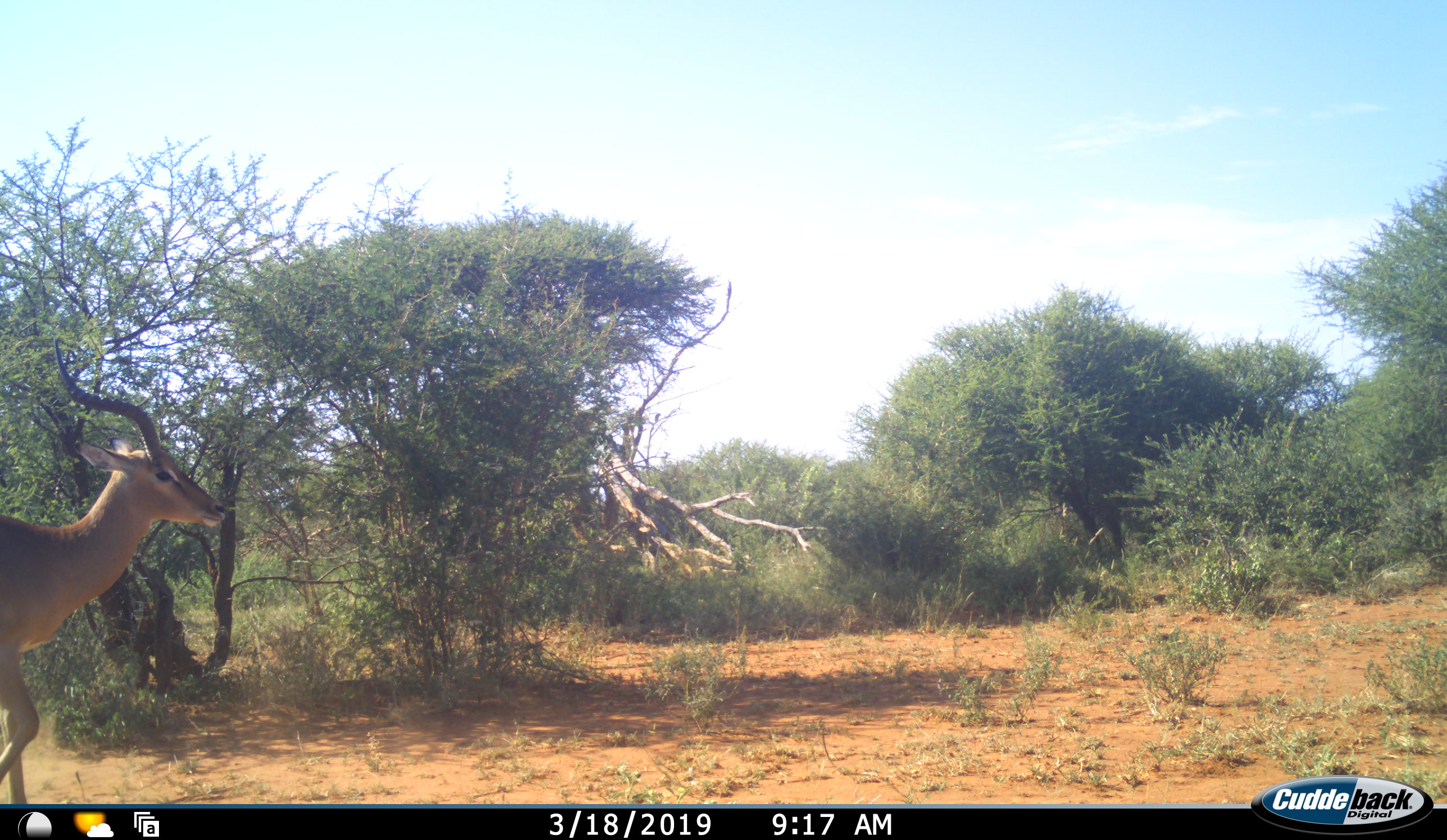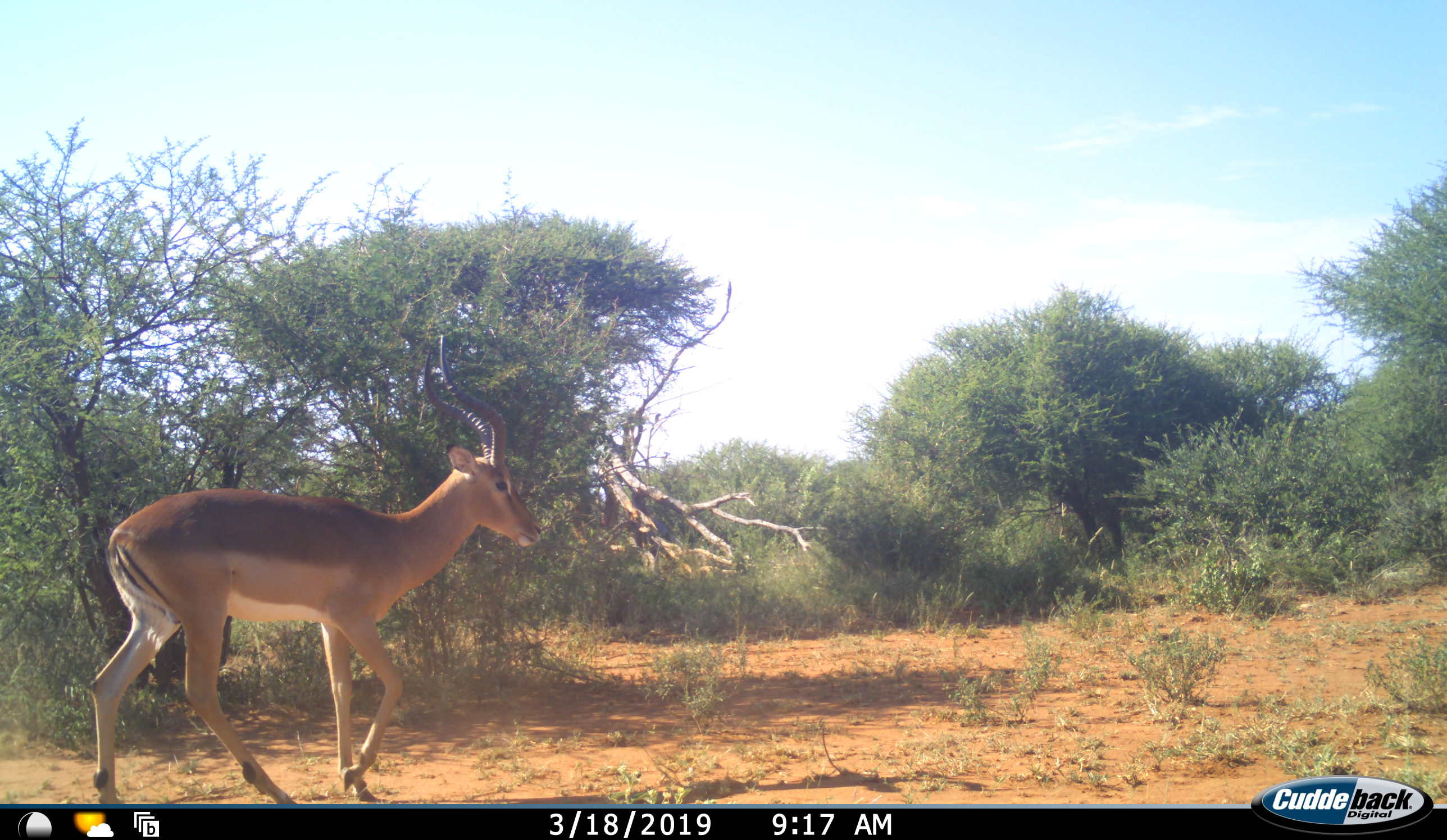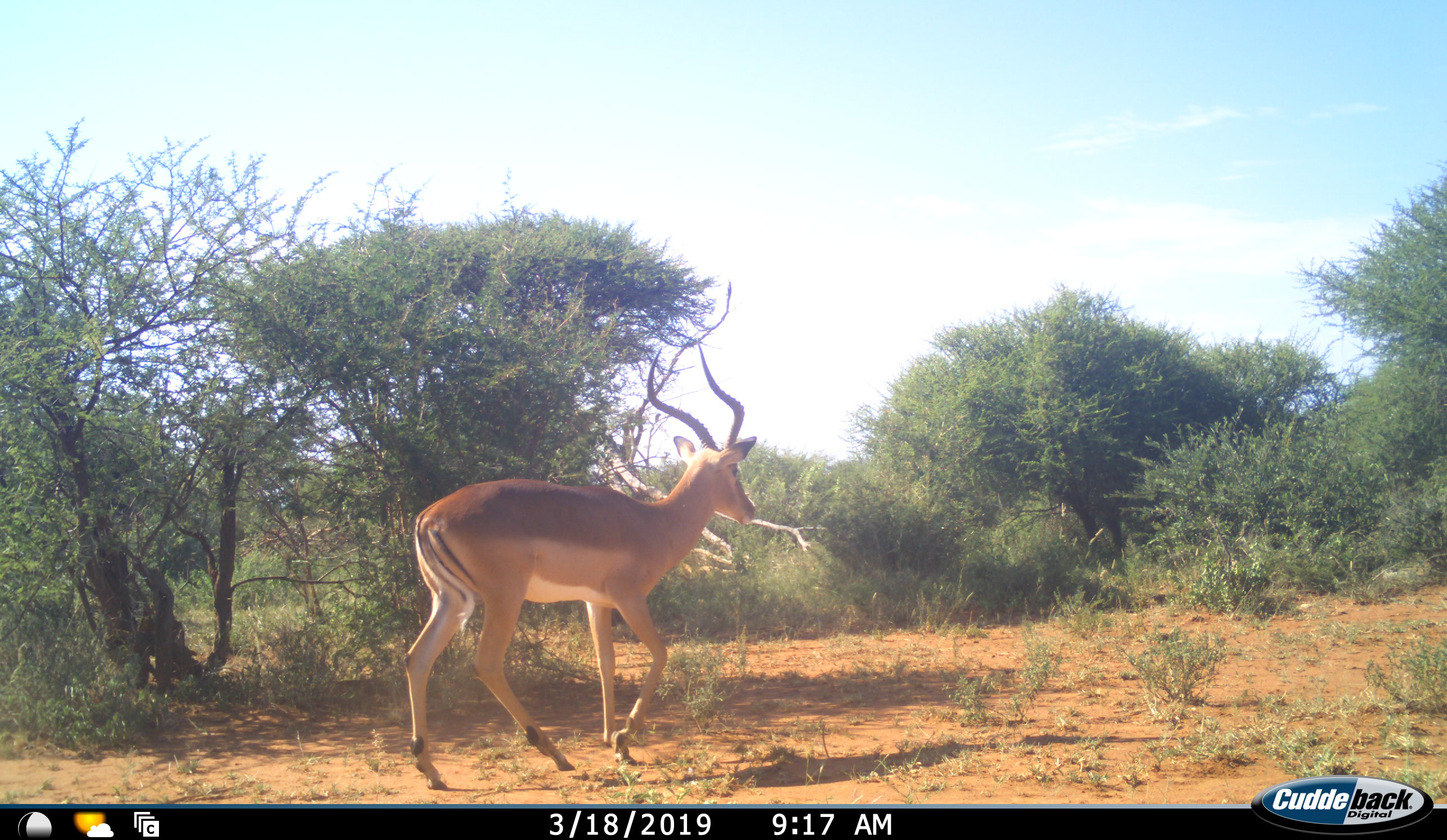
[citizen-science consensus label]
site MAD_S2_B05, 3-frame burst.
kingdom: Animalia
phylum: Chordata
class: Mammalia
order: Artiodactyla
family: Bovidae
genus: Aepyceros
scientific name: Aepyceros melampus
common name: impala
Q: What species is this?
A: Impala (Aepyceros melampus).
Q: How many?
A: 1.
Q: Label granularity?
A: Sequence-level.